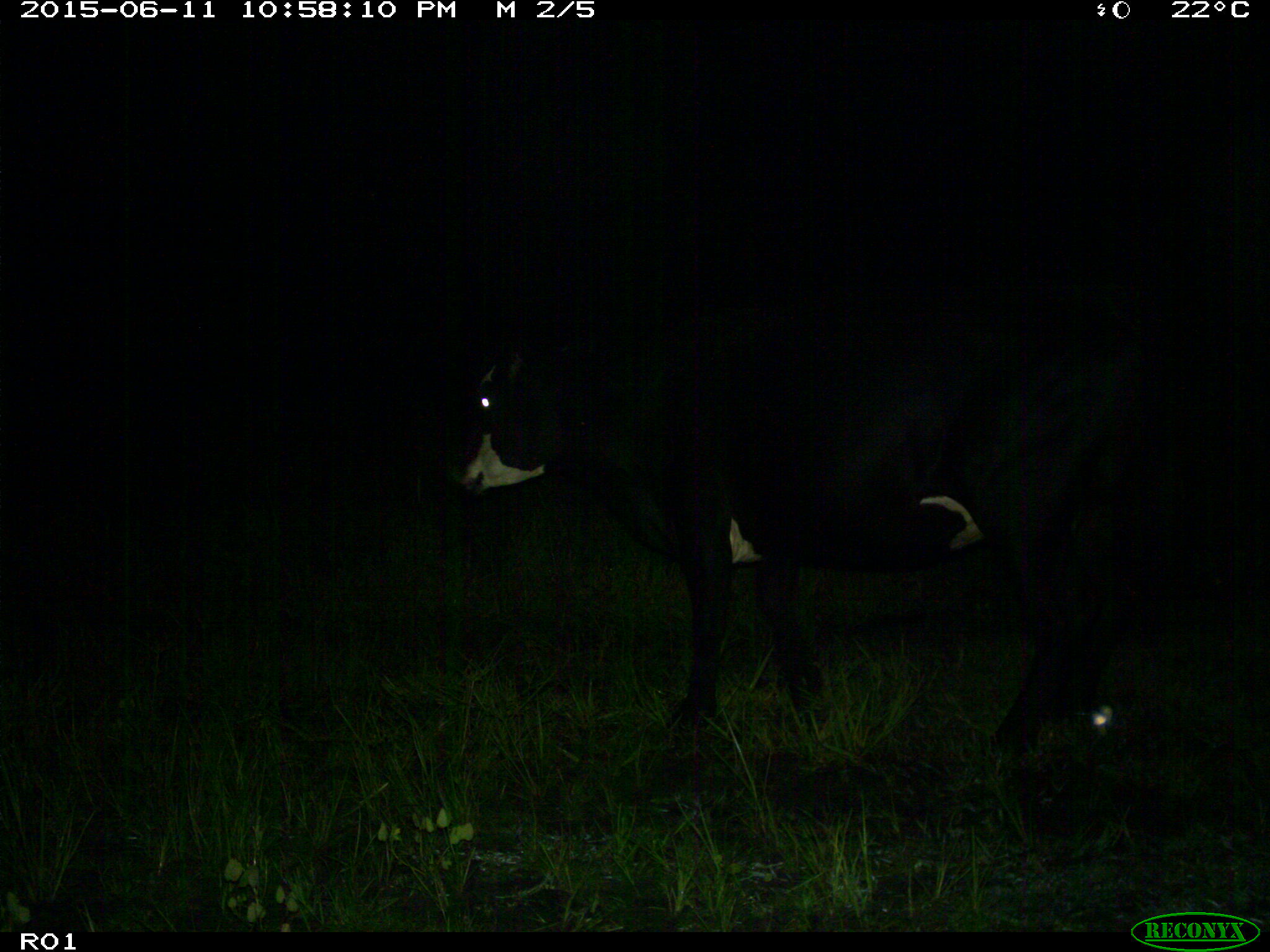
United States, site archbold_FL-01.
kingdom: Animalia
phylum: Chordata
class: Mammalia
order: Artiodactyla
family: Bovidae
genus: Bos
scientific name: Bos taurus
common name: domestic cow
Bos taurus (domestic cow).